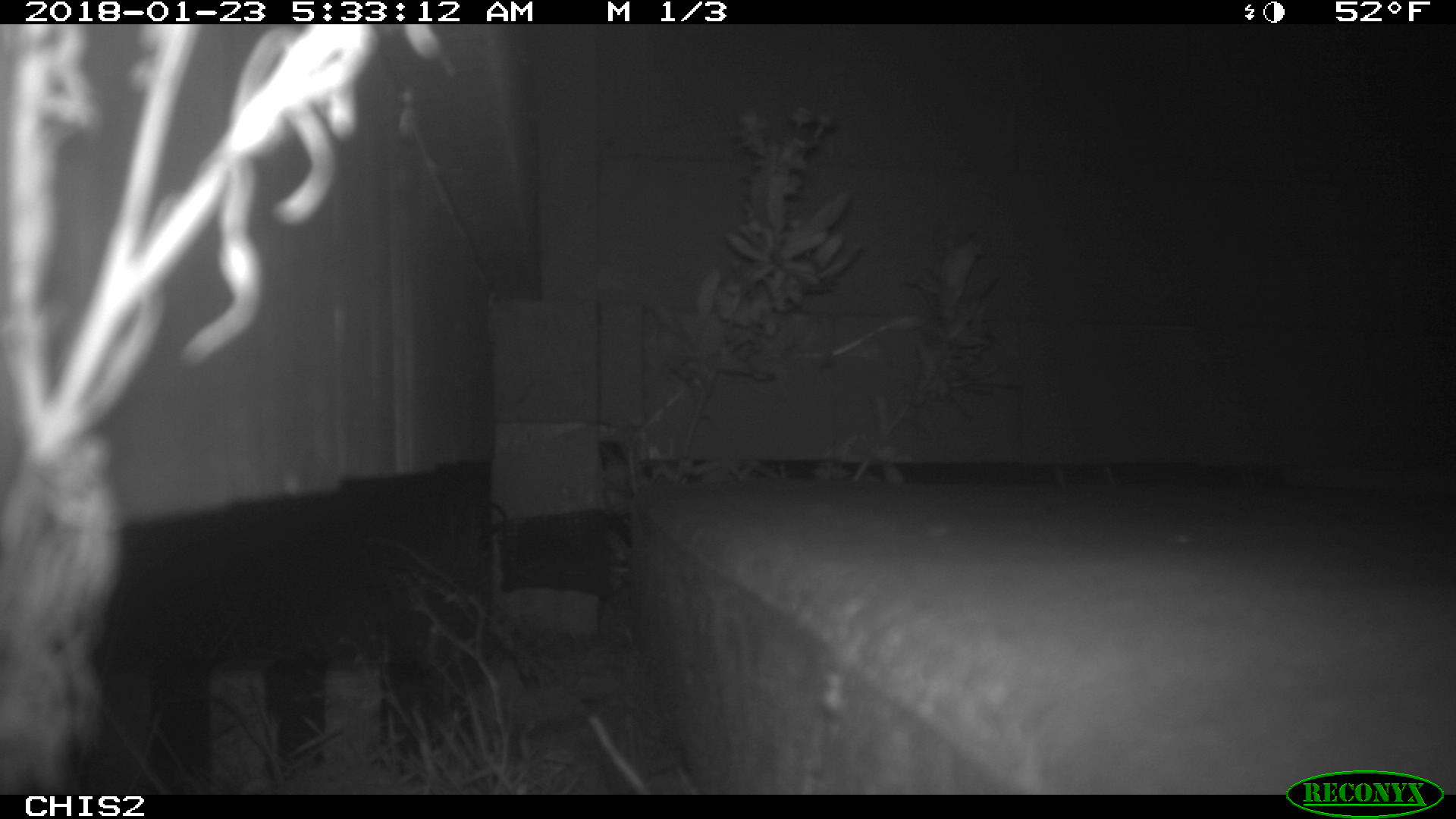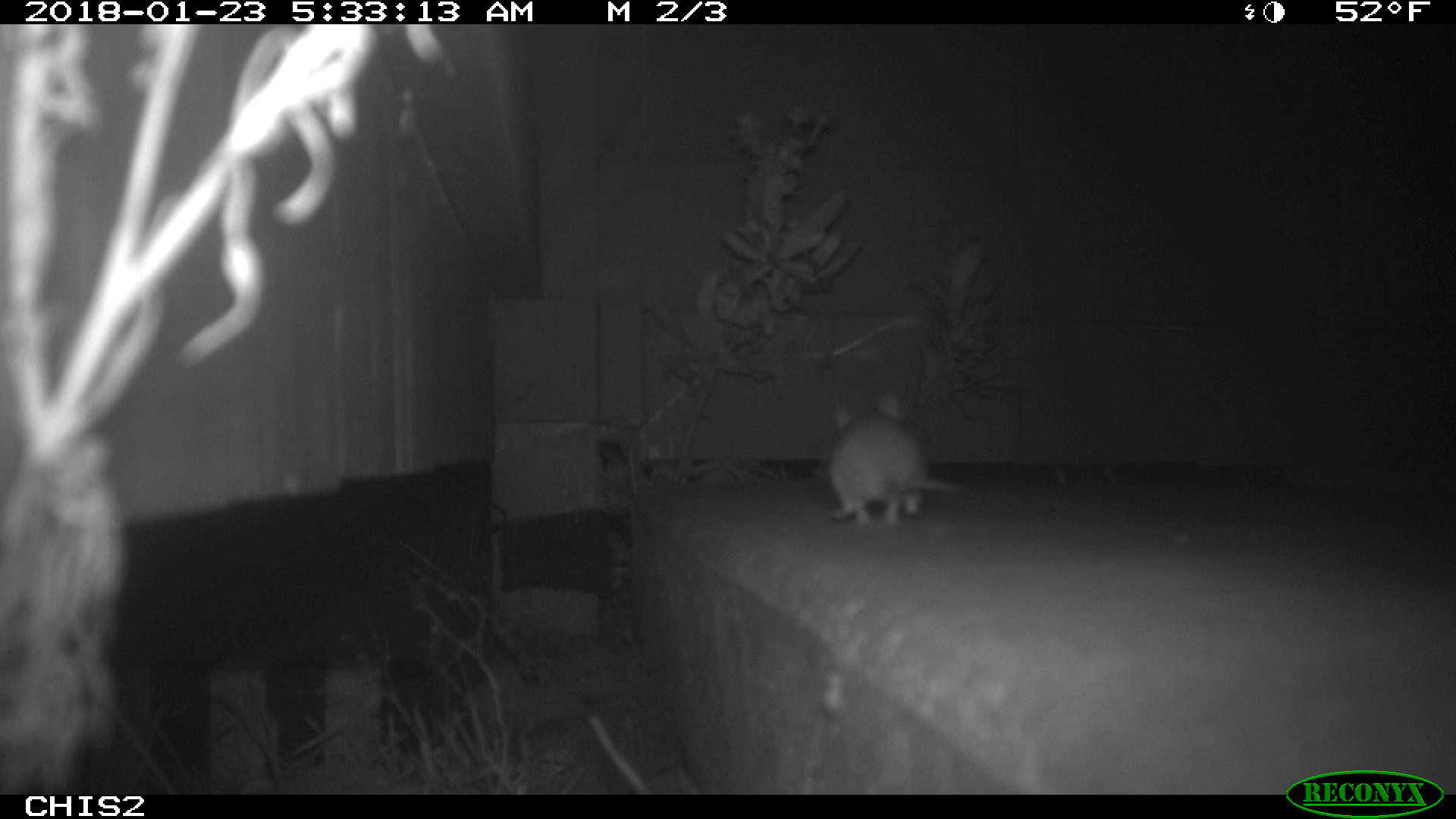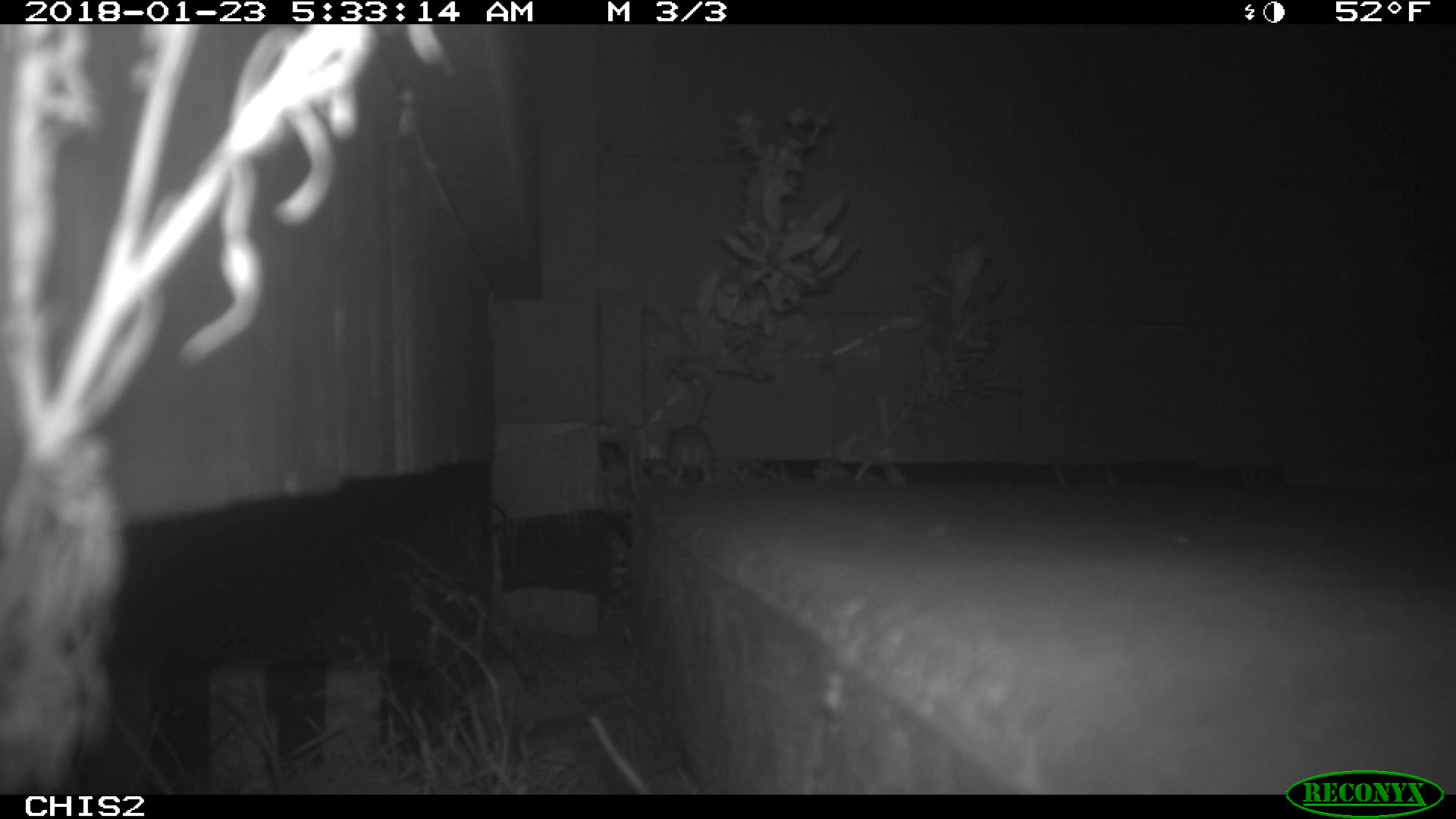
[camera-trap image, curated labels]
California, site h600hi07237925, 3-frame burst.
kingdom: Animalia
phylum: Chordata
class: Mammalia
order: Rodentia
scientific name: Rodentia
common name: rodent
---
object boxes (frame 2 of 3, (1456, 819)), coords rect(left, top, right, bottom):
rodent: rect(827, 389, 963, 528)